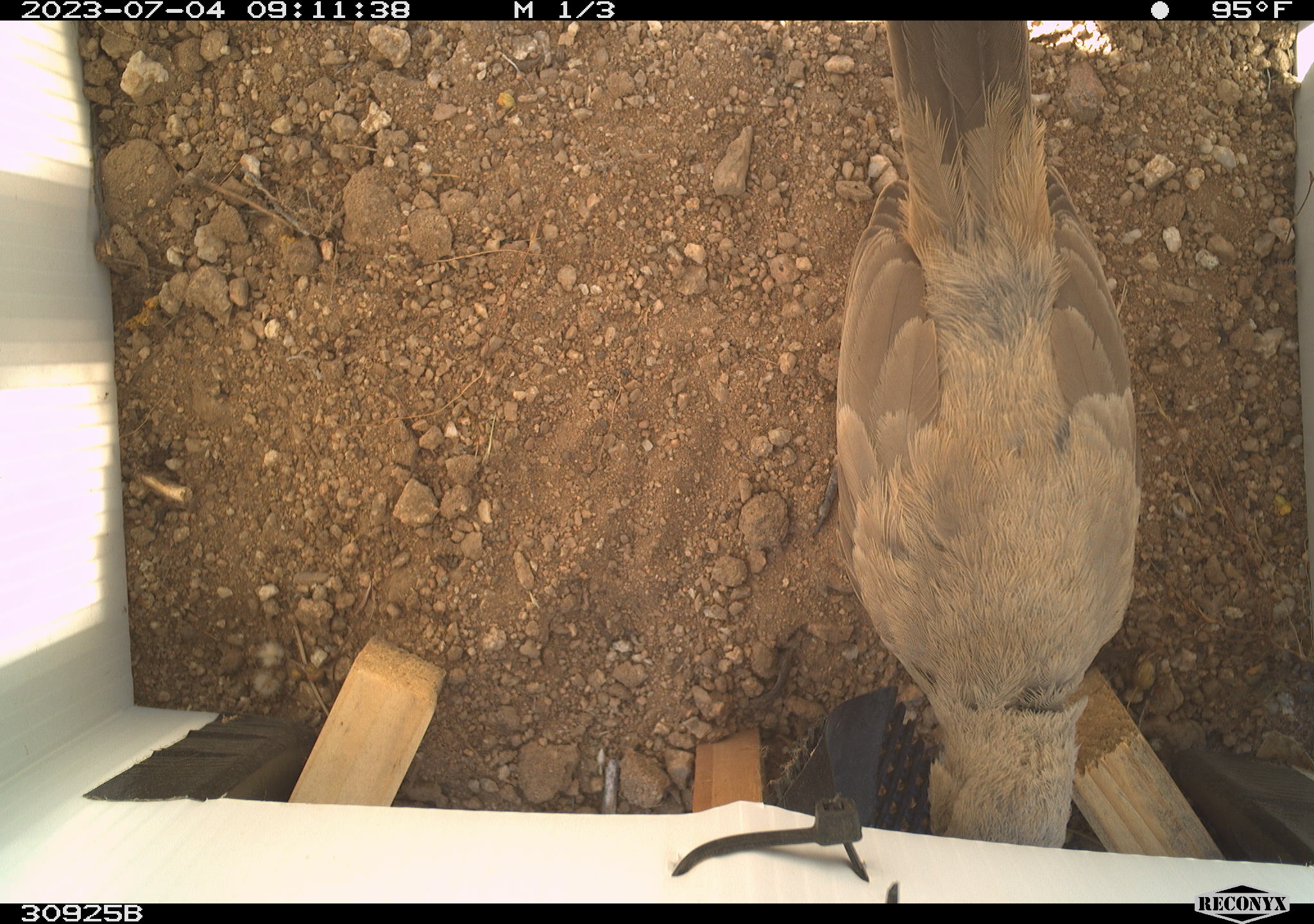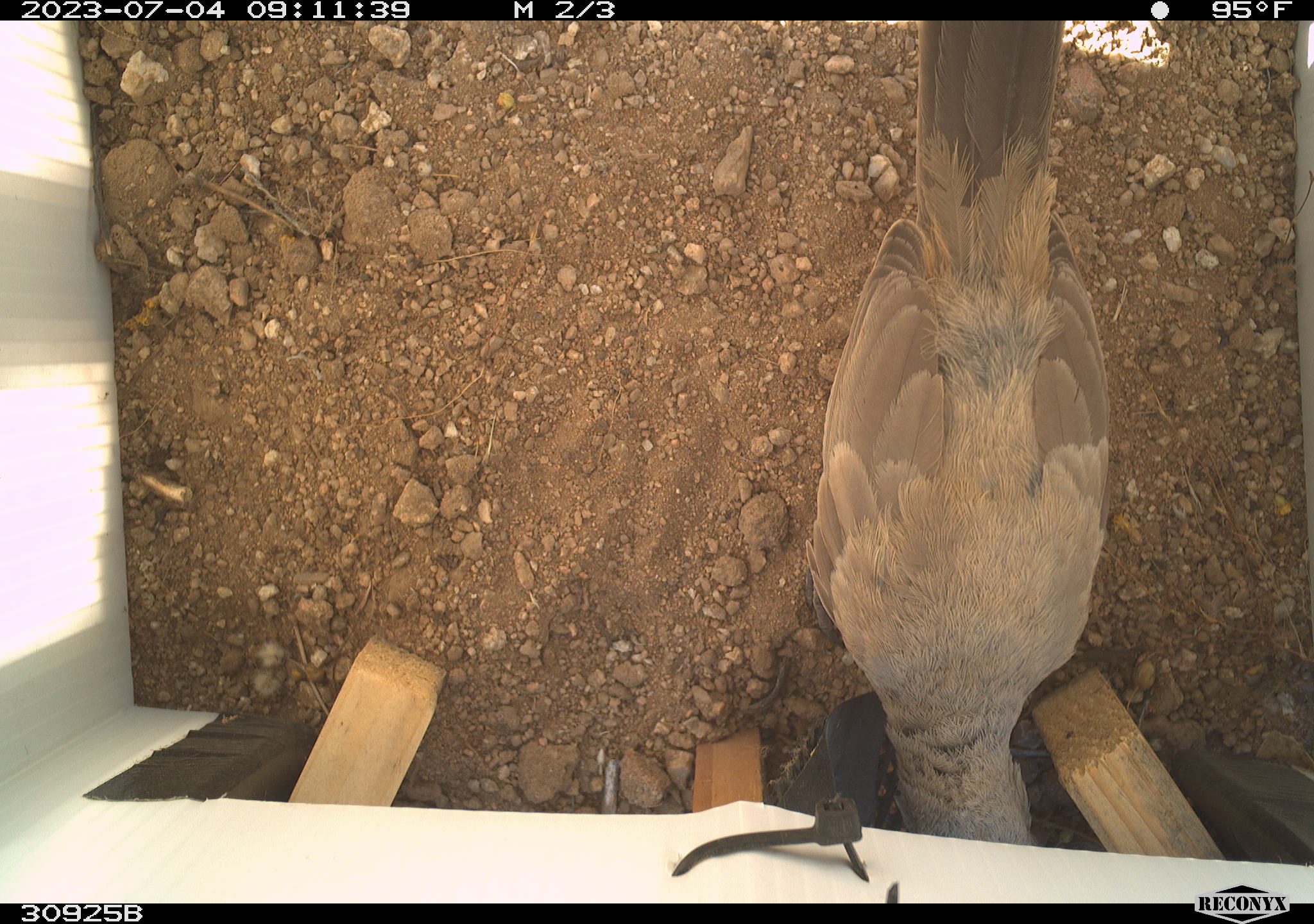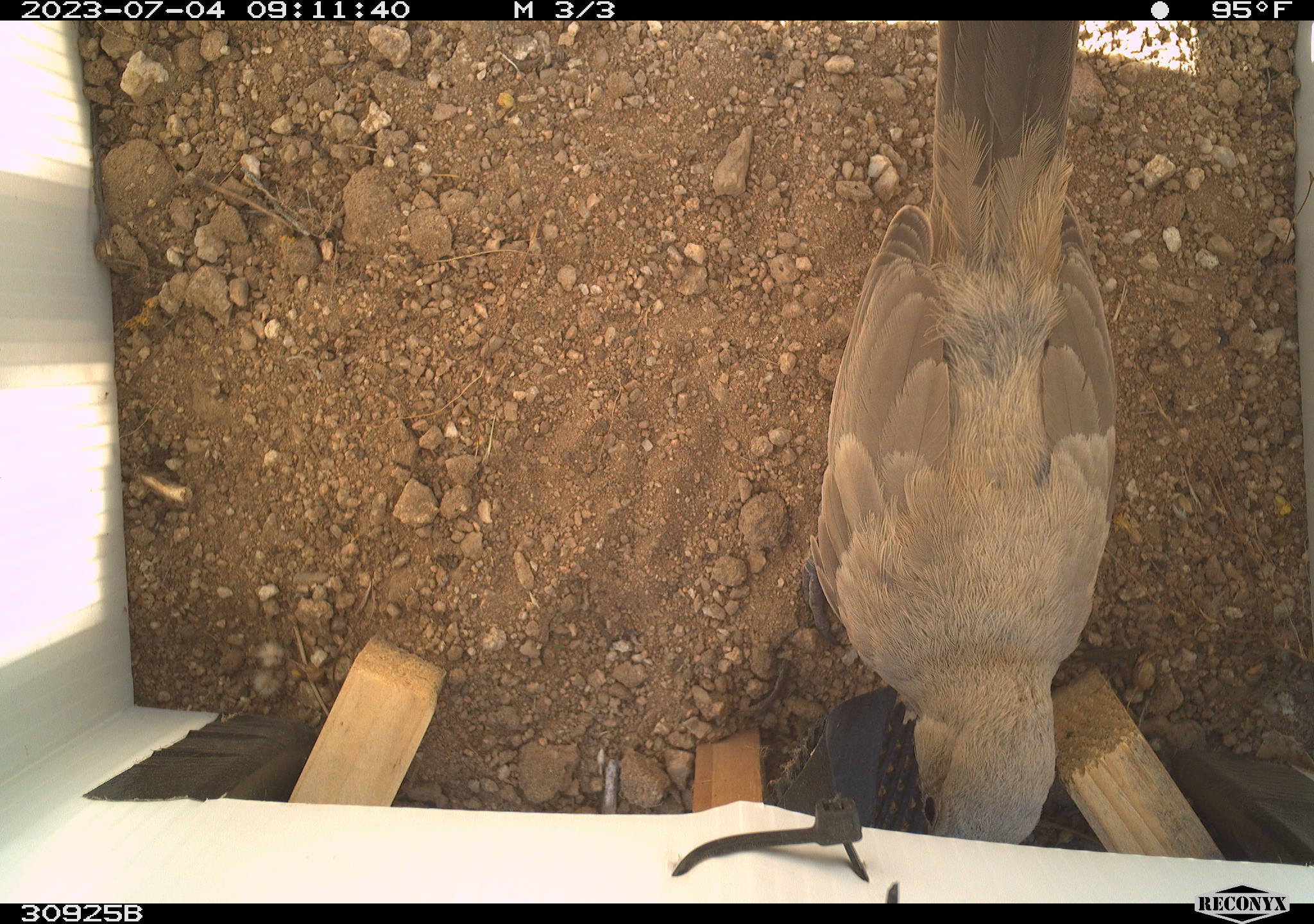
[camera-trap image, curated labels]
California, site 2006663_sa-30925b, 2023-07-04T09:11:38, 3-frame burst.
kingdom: Animalia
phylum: Chordata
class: Aves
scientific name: Aves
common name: bird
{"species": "bird (Aves)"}